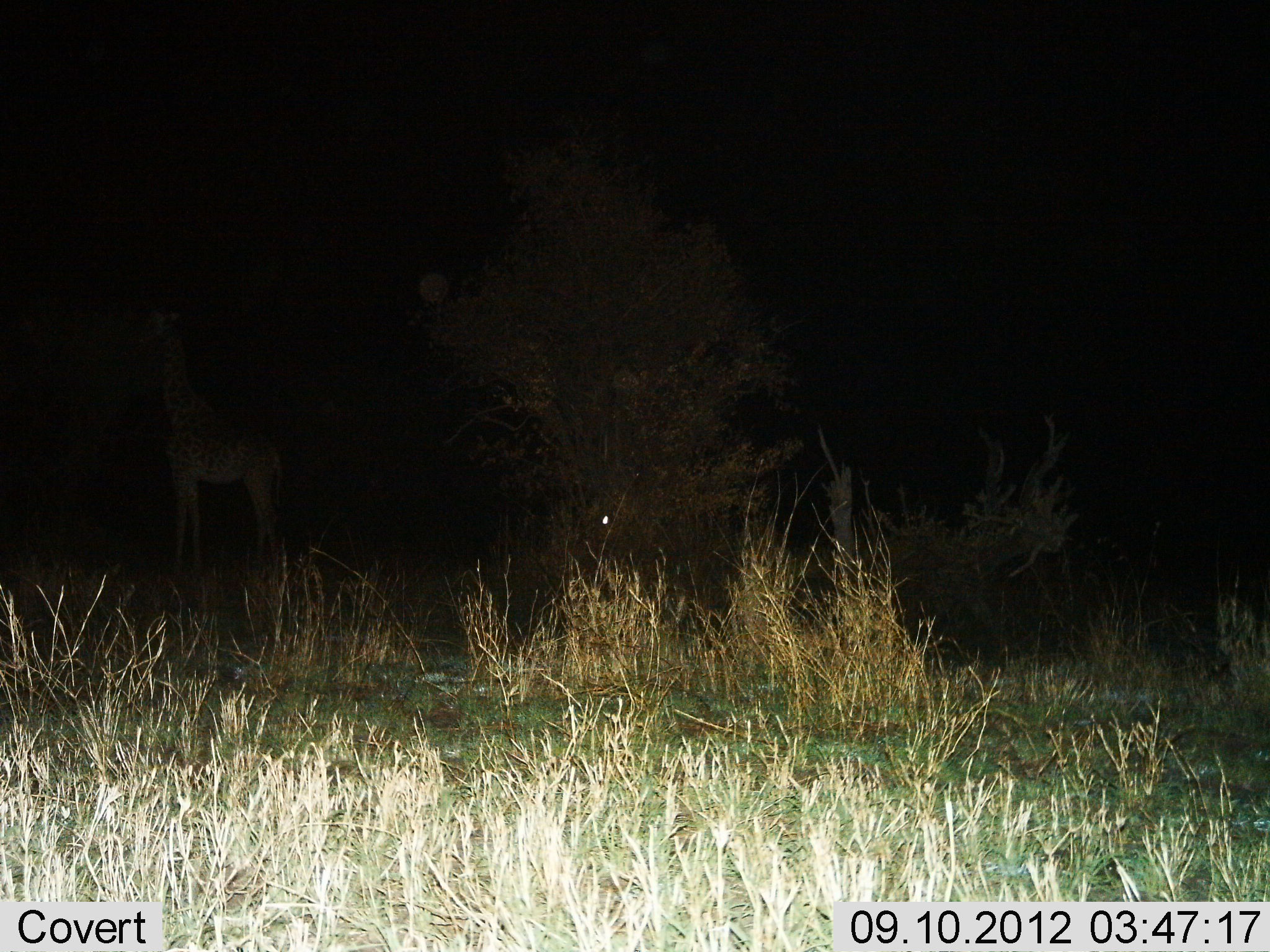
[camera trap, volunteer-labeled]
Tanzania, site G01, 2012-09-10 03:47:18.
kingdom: Animalia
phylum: Chordata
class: Mammalia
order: Artiodactyla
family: Giraffidae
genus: Giraffa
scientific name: Giraffa camelopardalis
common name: giraffe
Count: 1.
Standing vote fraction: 70%.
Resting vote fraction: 10%.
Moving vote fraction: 0%.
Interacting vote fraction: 0%.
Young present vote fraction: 0%.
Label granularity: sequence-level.